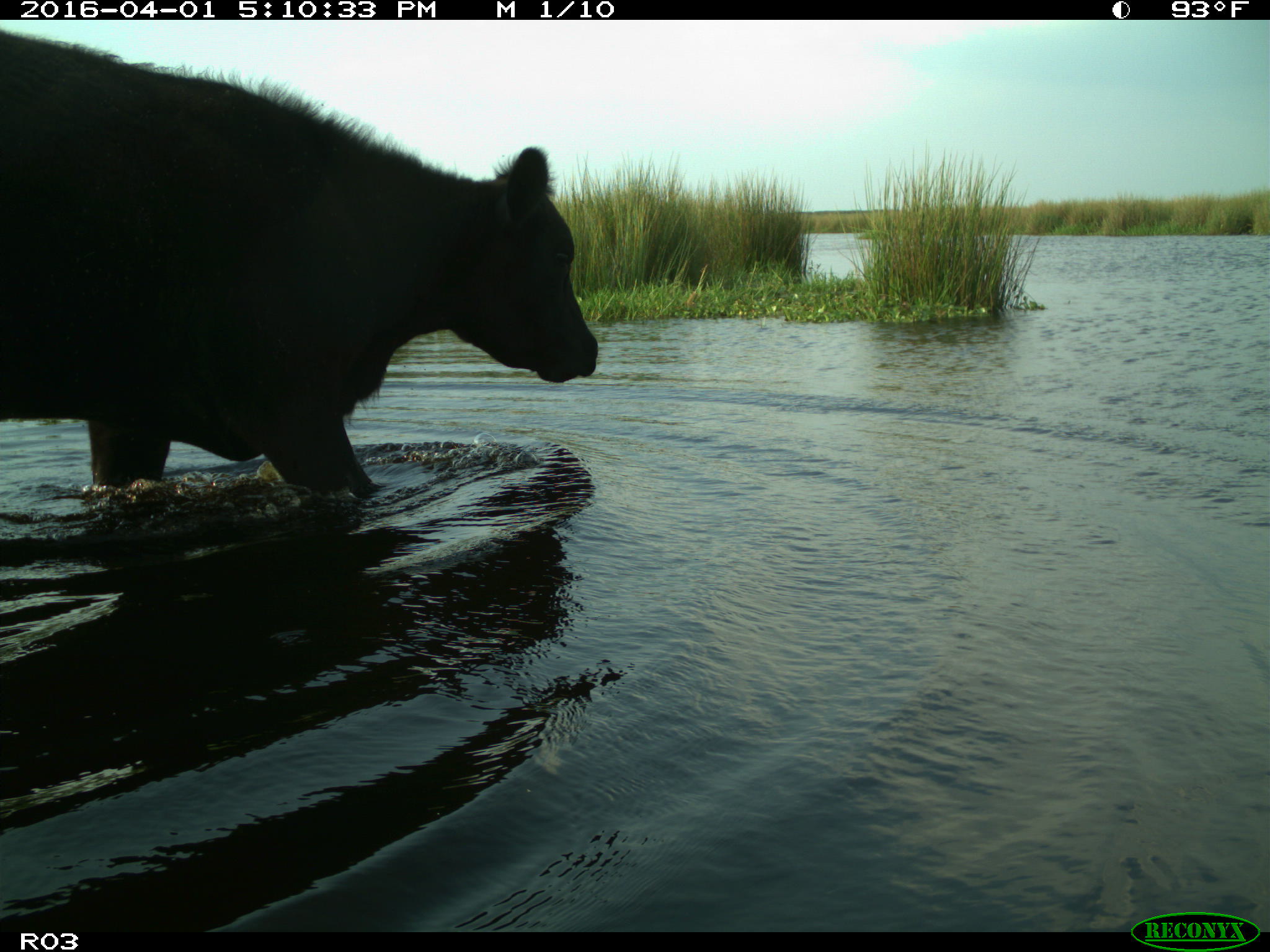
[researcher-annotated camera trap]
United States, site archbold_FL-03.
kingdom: Animalia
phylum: Chordata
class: Mammalia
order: Artiodactyla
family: Bovidae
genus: Bos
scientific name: Bos taurus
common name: domestic cow